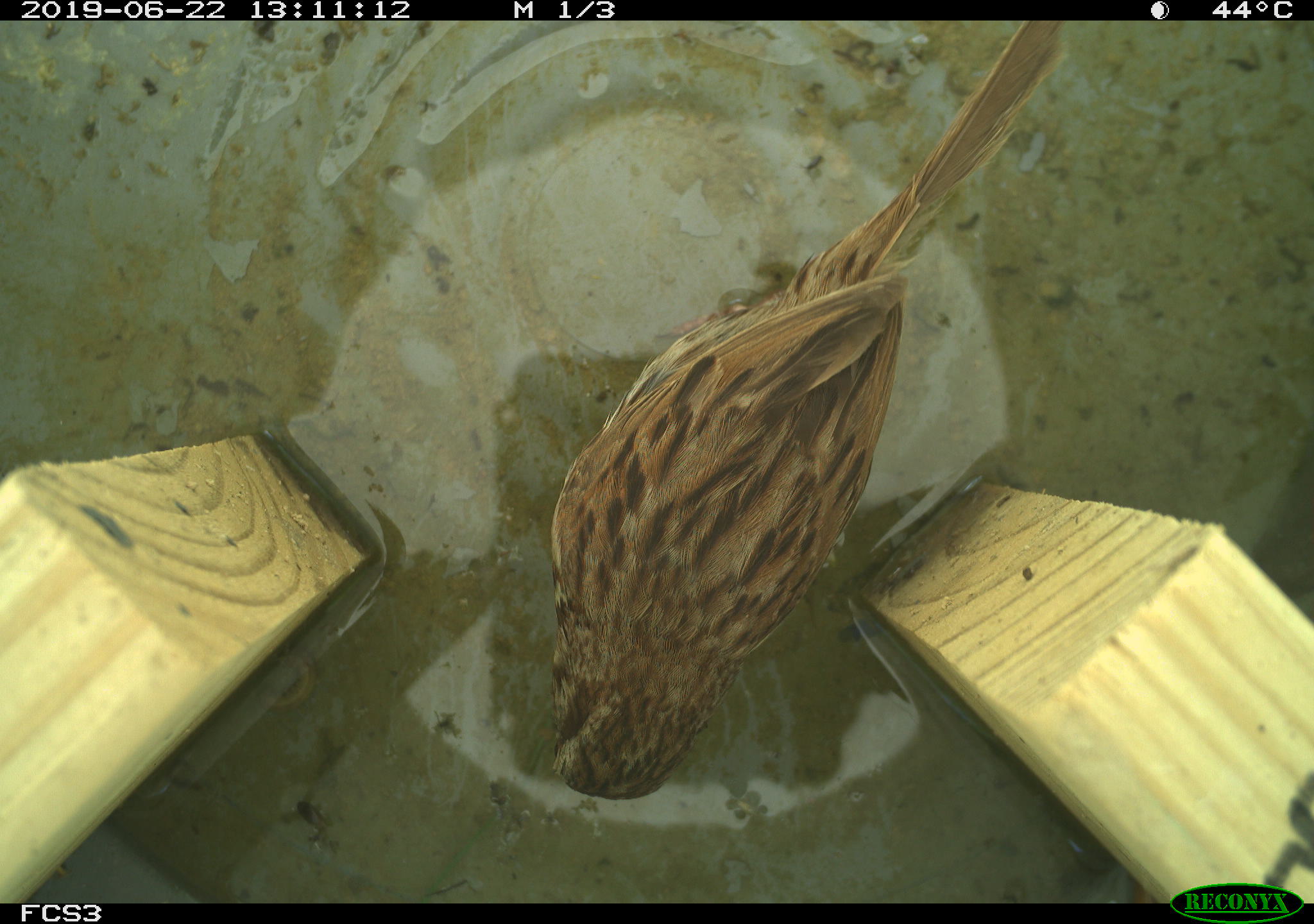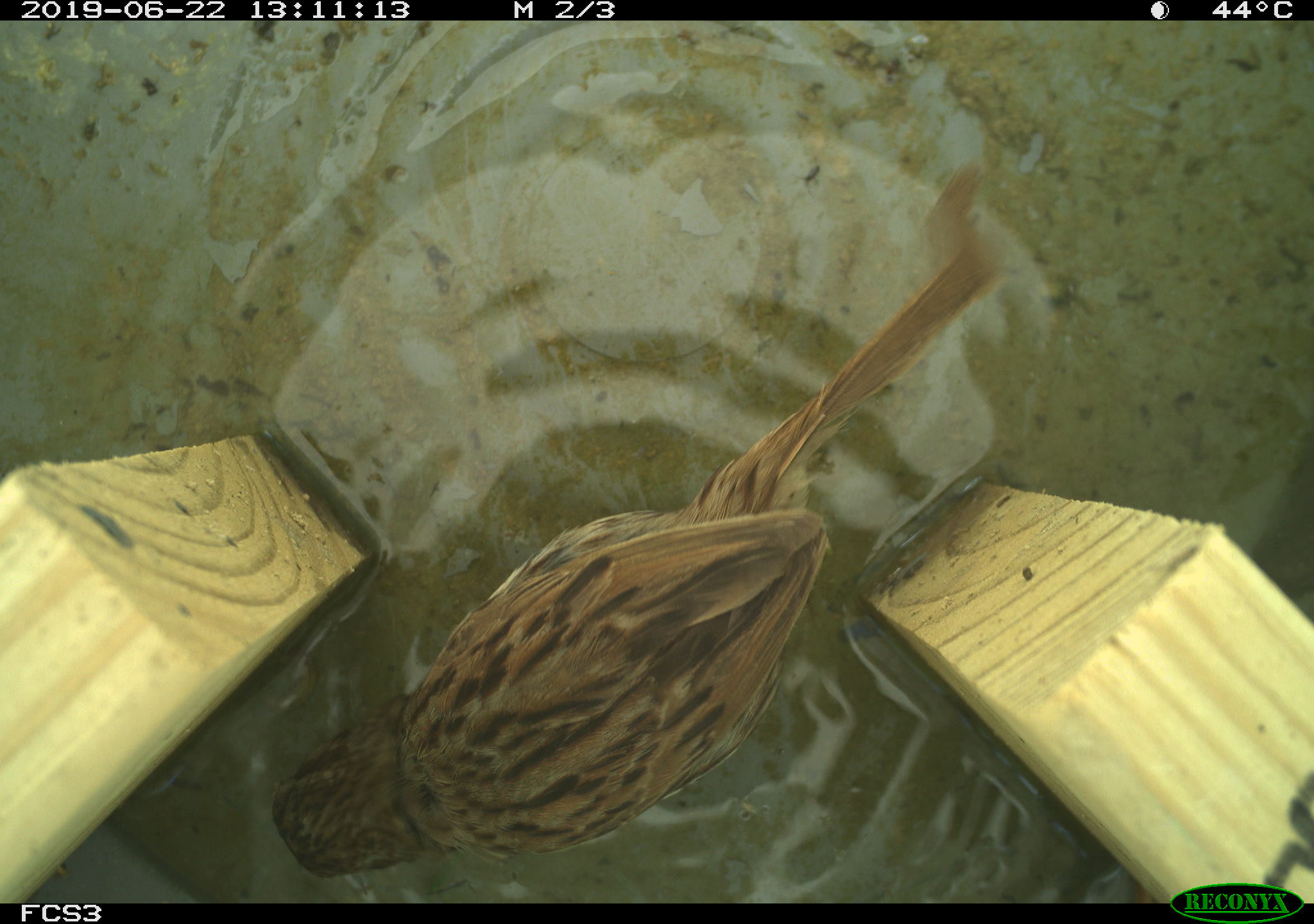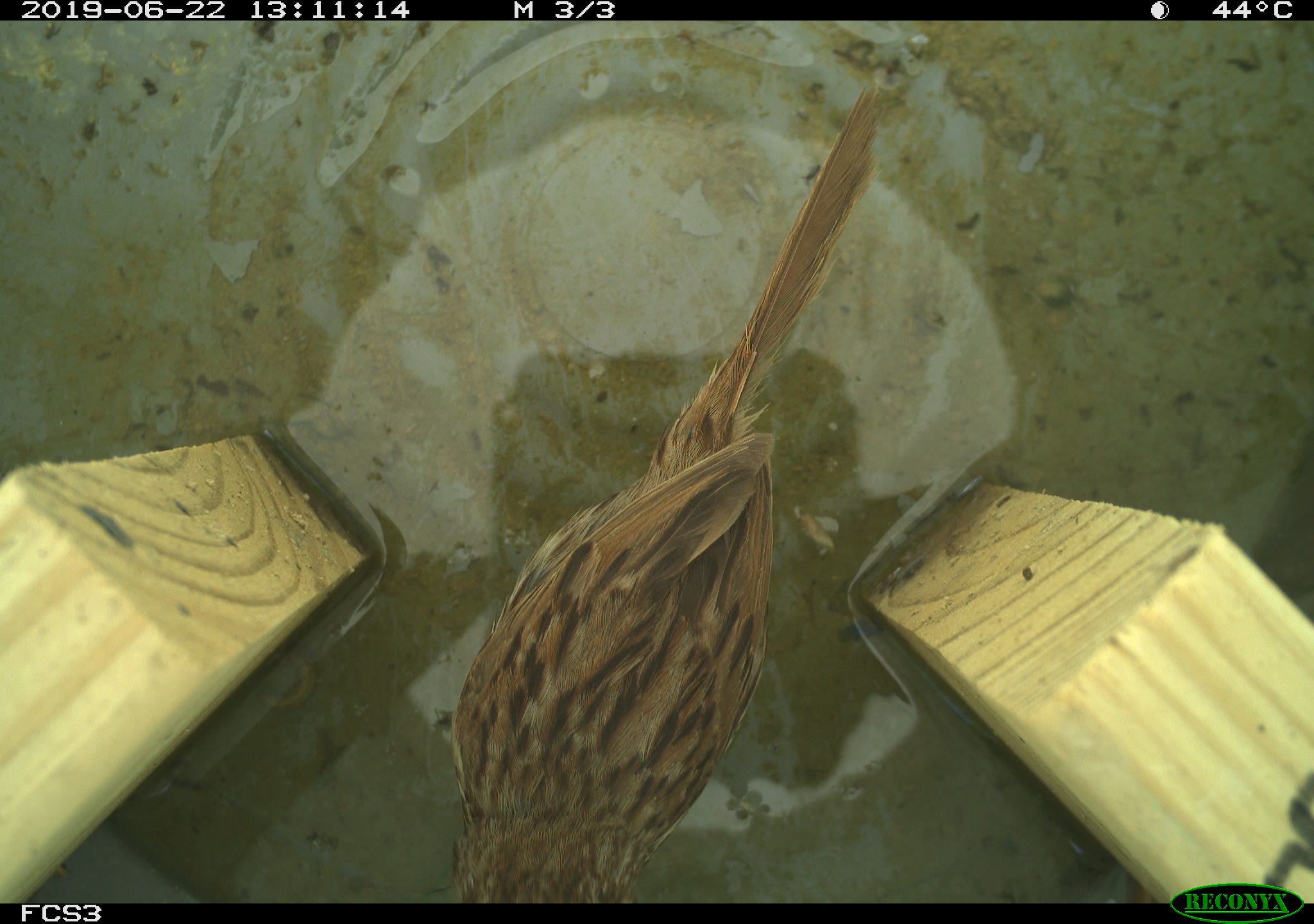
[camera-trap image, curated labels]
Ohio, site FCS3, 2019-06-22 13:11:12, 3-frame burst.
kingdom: Animalia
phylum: Chordata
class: Aves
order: Passeriformes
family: Passerellidae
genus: Melospiza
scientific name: Melospiza melodia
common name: song sparrow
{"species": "song sparrow (Melospiza melodia)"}